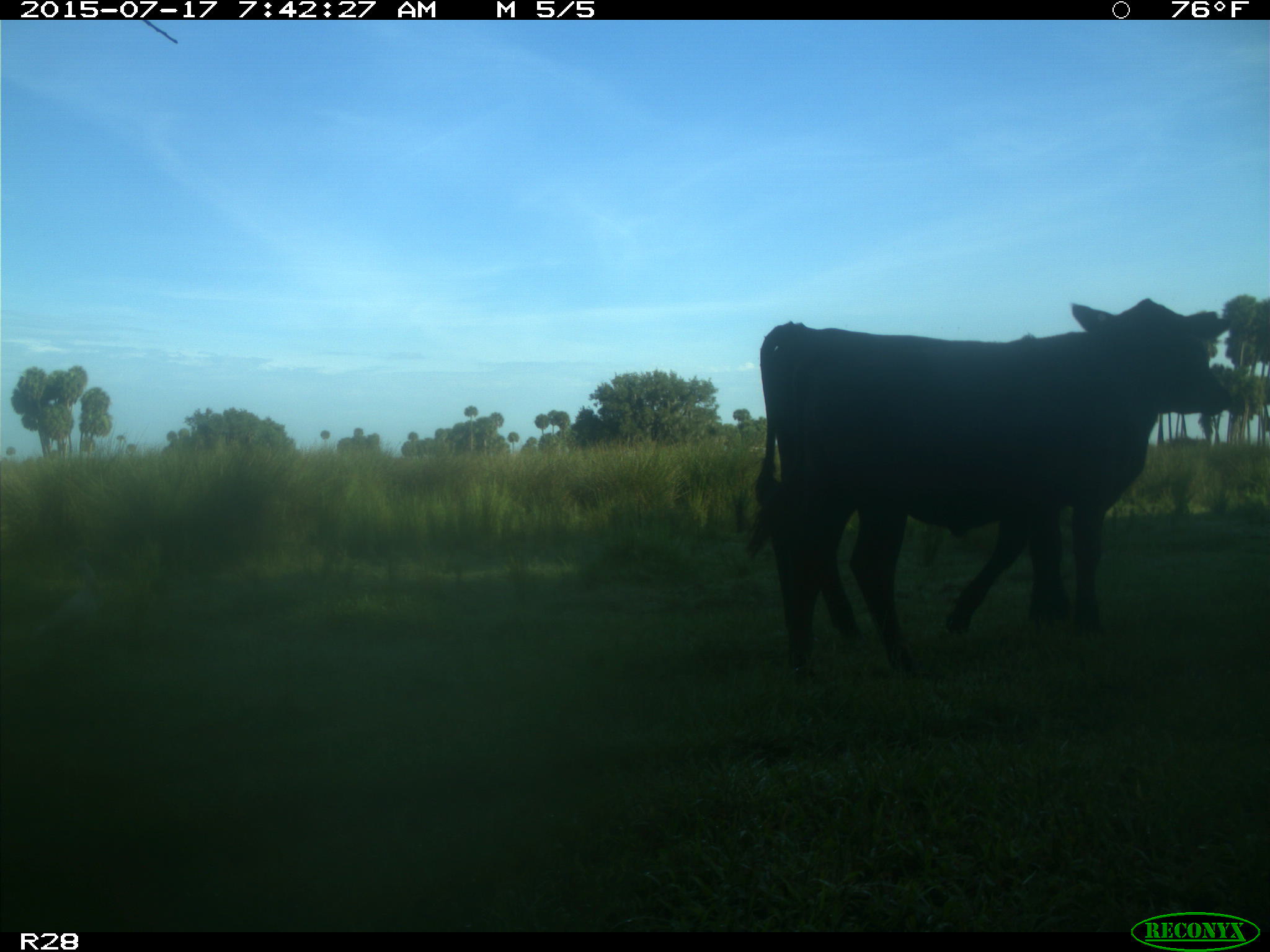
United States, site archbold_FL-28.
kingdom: Animalia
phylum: Chordata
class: Mammalia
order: Artiodactyla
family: Bovidae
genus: Bos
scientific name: Bos taurus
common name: domestic cow